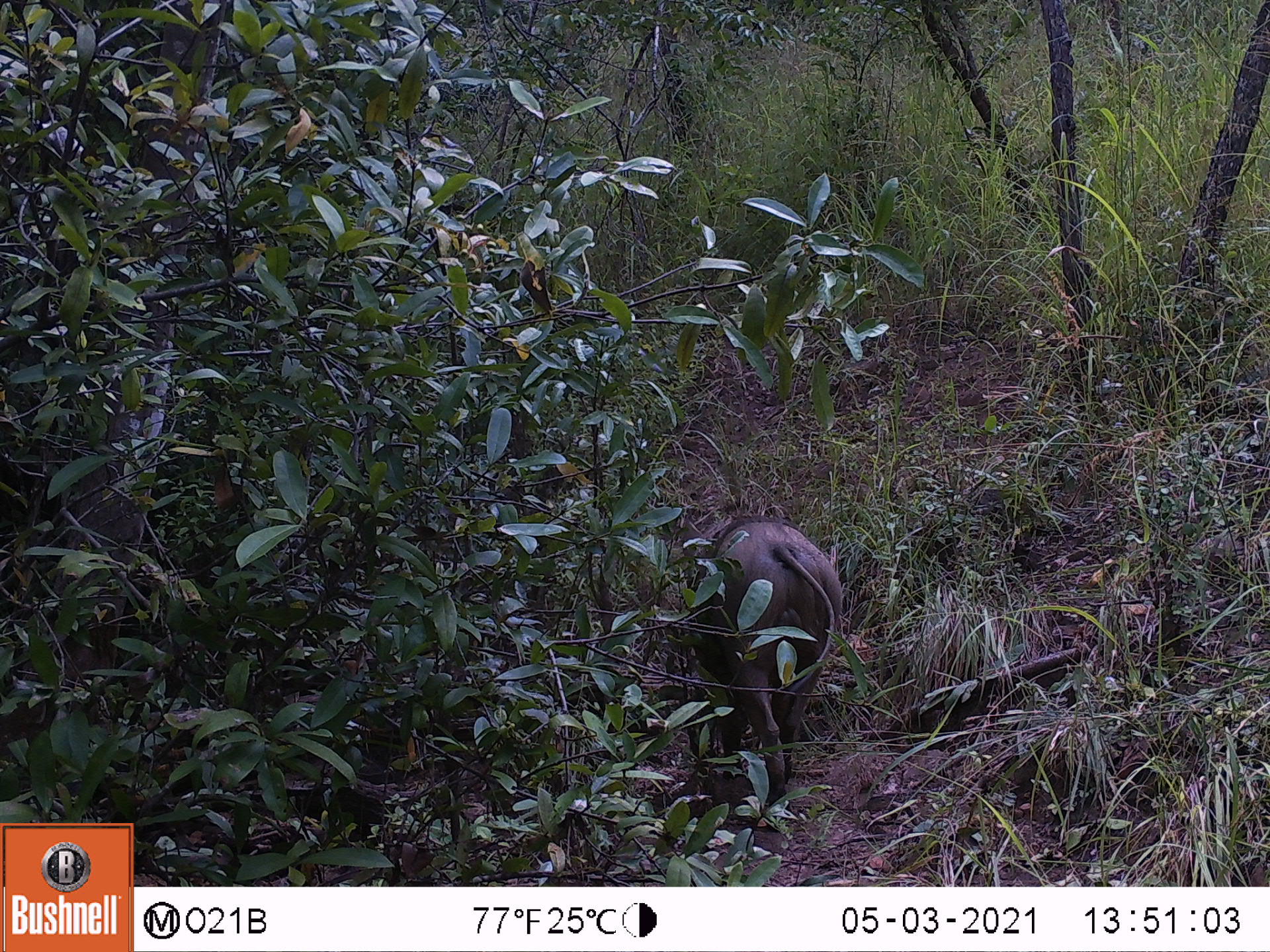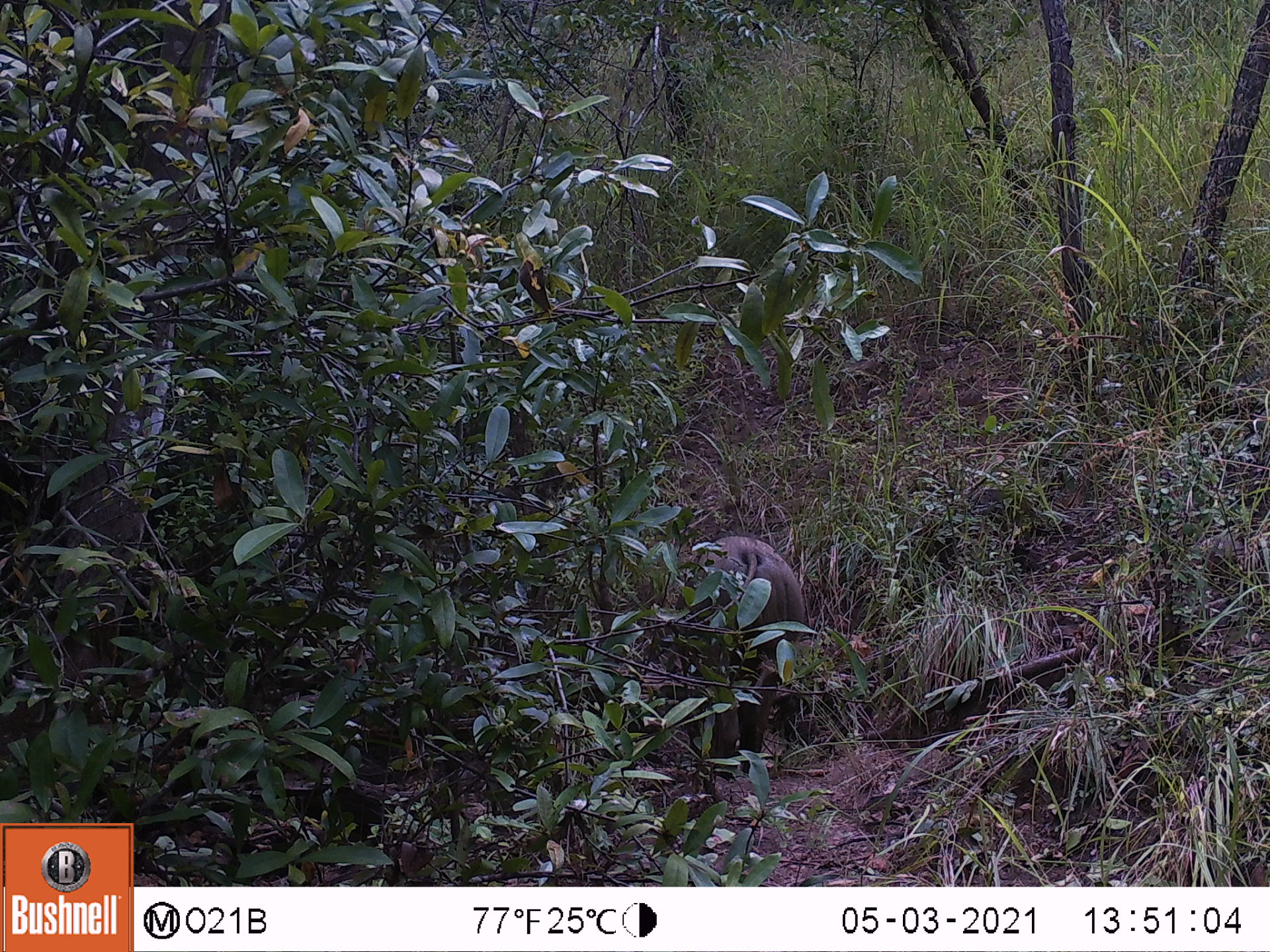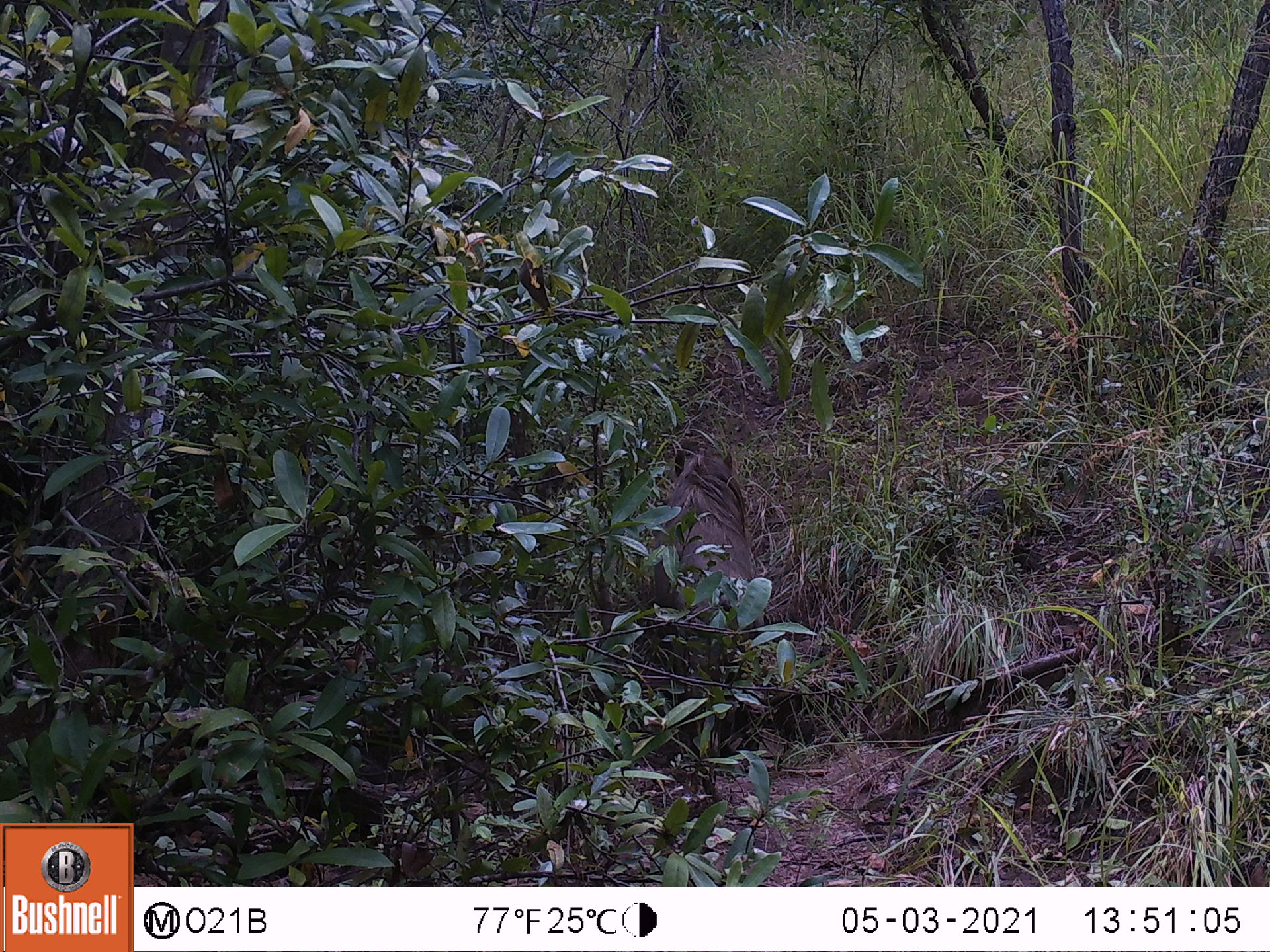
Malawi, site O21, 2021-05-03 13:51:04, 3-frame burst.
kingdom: Animalia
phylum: Chordata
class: Mammalia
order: Artiodactyla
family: Suidae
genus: Phacochoerus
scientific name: Phacochoerus africanus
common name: common warthog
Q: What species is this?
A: Common warthog (Phacochoerus africanus).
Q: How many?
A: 1.